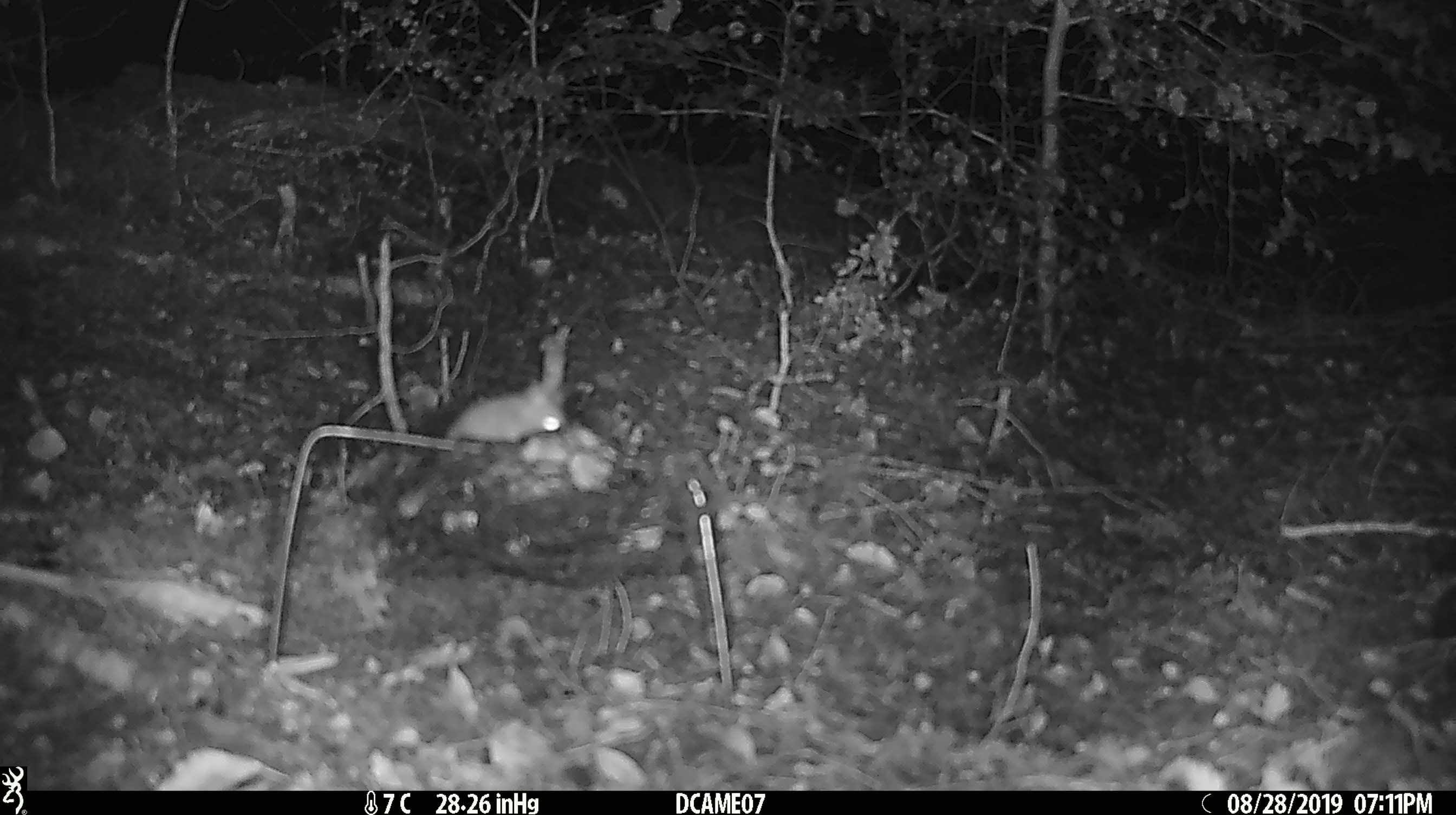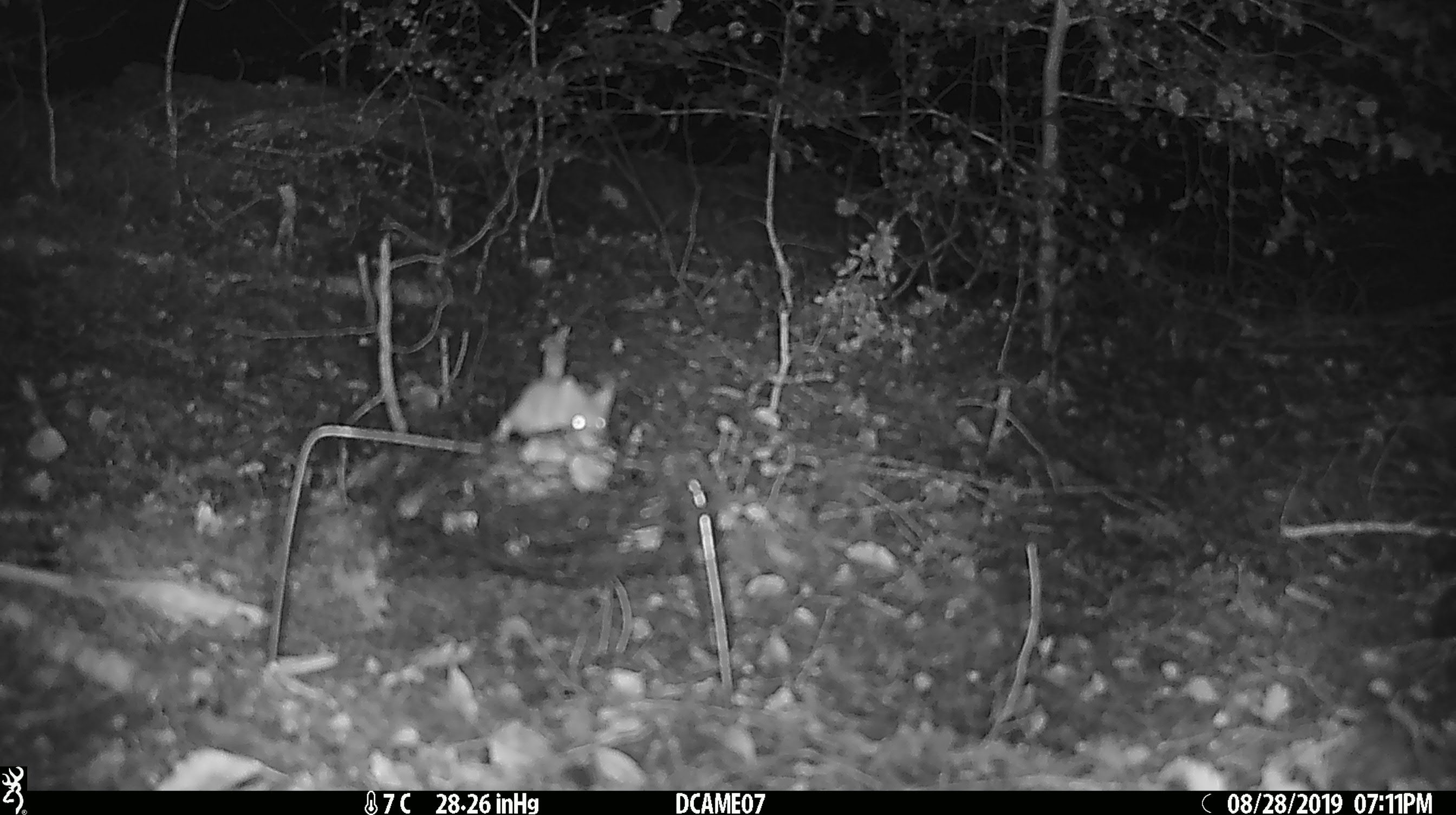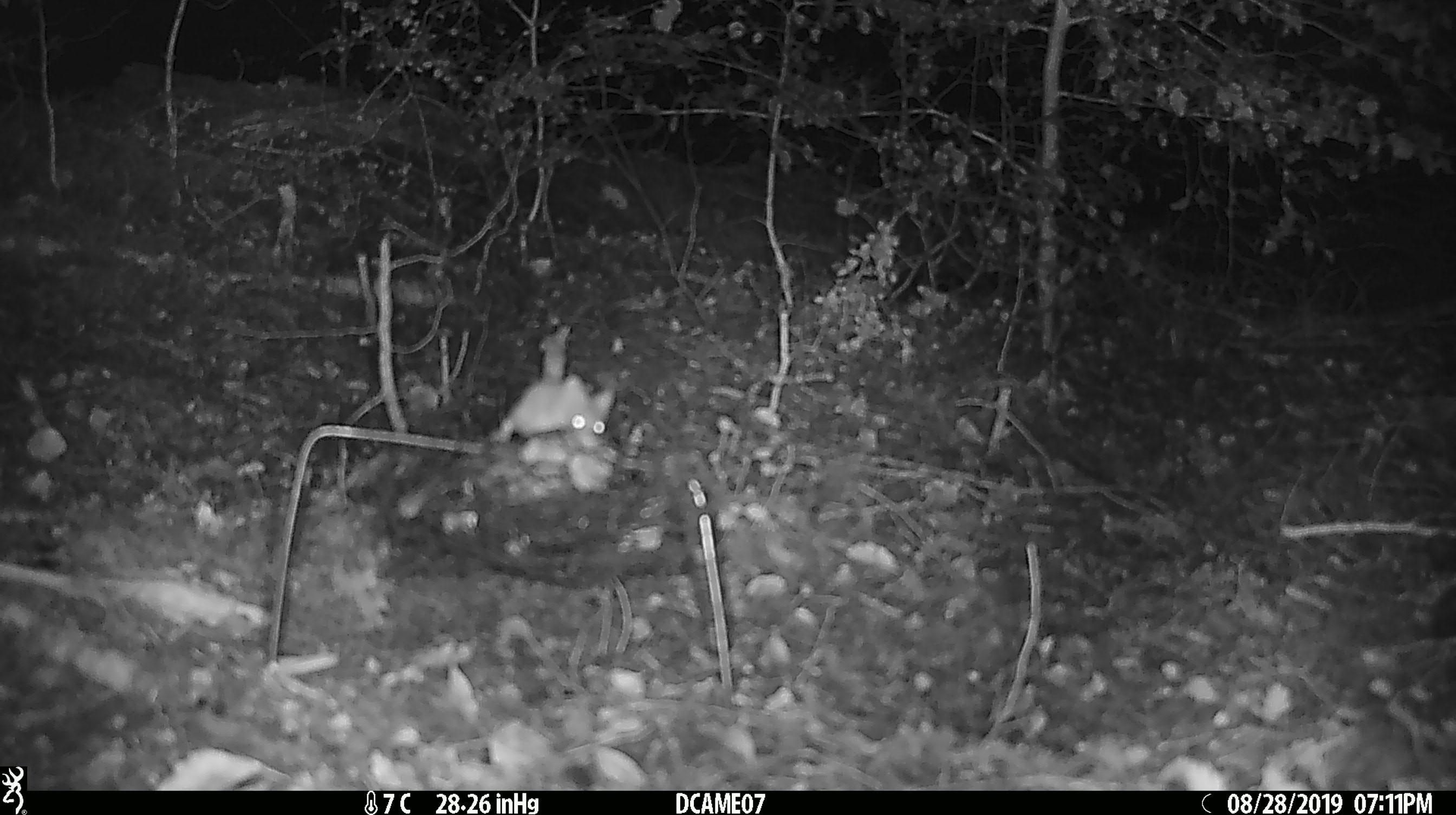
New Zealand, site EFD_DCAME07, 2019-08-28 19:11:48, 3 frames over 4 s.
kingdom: Animalia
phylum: Chordata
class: Mammalia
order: Rodentia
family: Muridae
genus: Mus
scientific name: Mus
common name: mouse